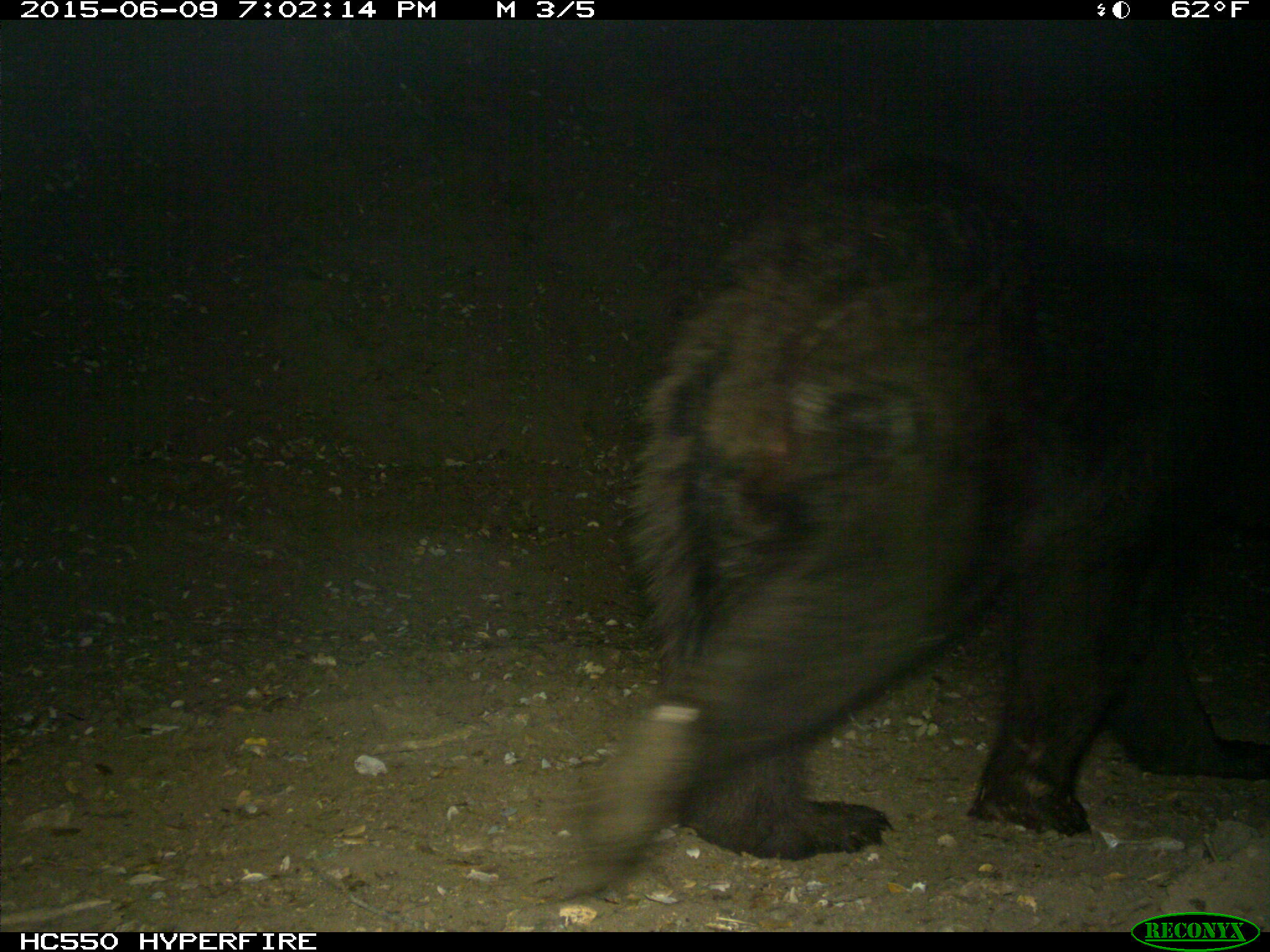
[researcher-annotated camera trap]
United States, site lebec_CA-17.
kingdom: Animalia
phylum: Chordata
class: Mammalia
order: Carnivora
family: Ursidae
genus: Ursus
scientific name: Ursus americanus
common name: american black bear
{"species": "Ursus americanus (american black bear)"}